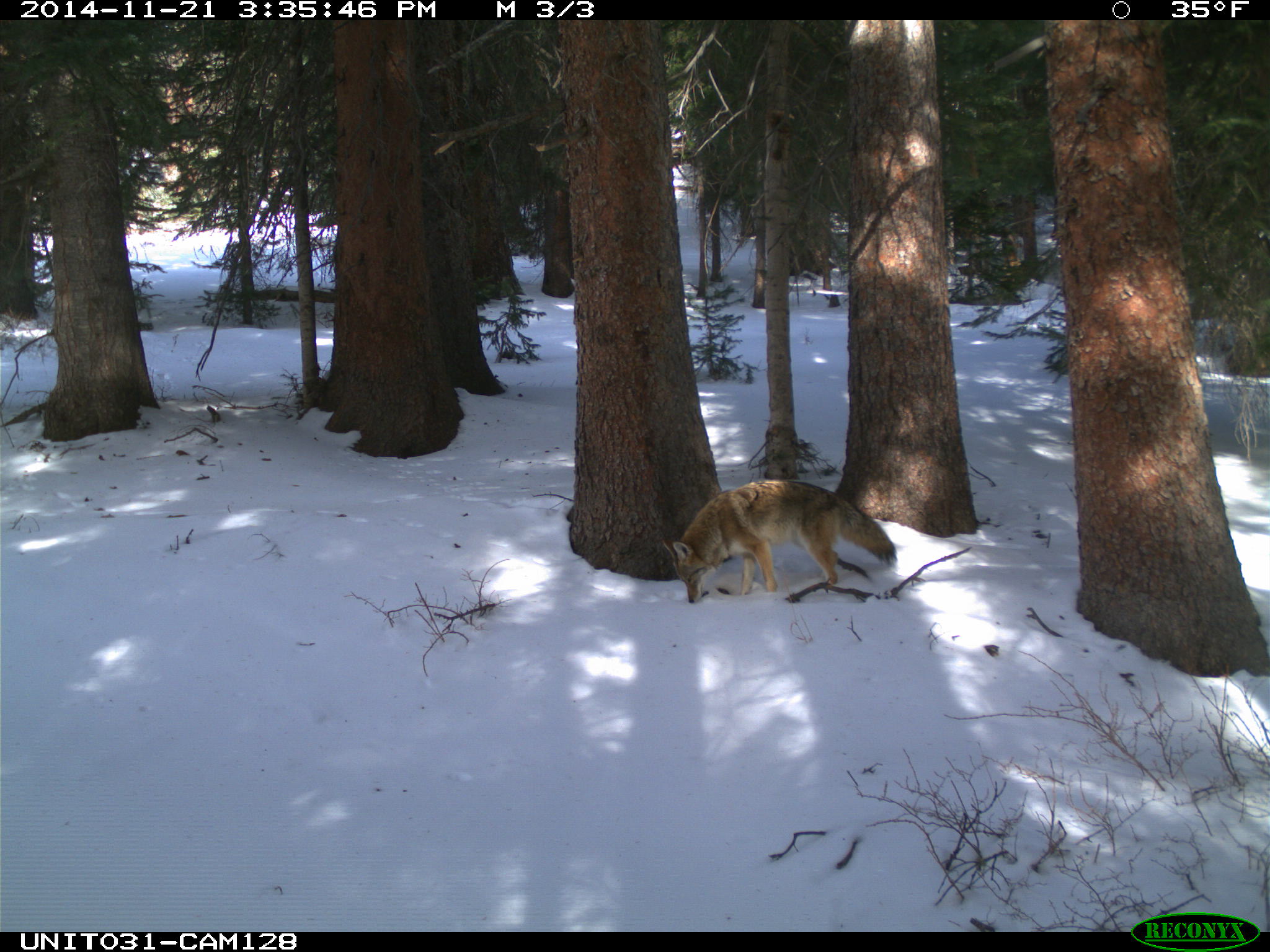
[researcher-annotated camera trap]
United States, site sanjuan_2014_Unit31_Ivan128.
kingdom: Animalia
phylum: Chordata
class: Mammalia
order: Carnivora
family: Canidae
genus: Canis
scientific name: Canis latrans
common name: coyote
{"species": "Canis latrans (coyote)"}